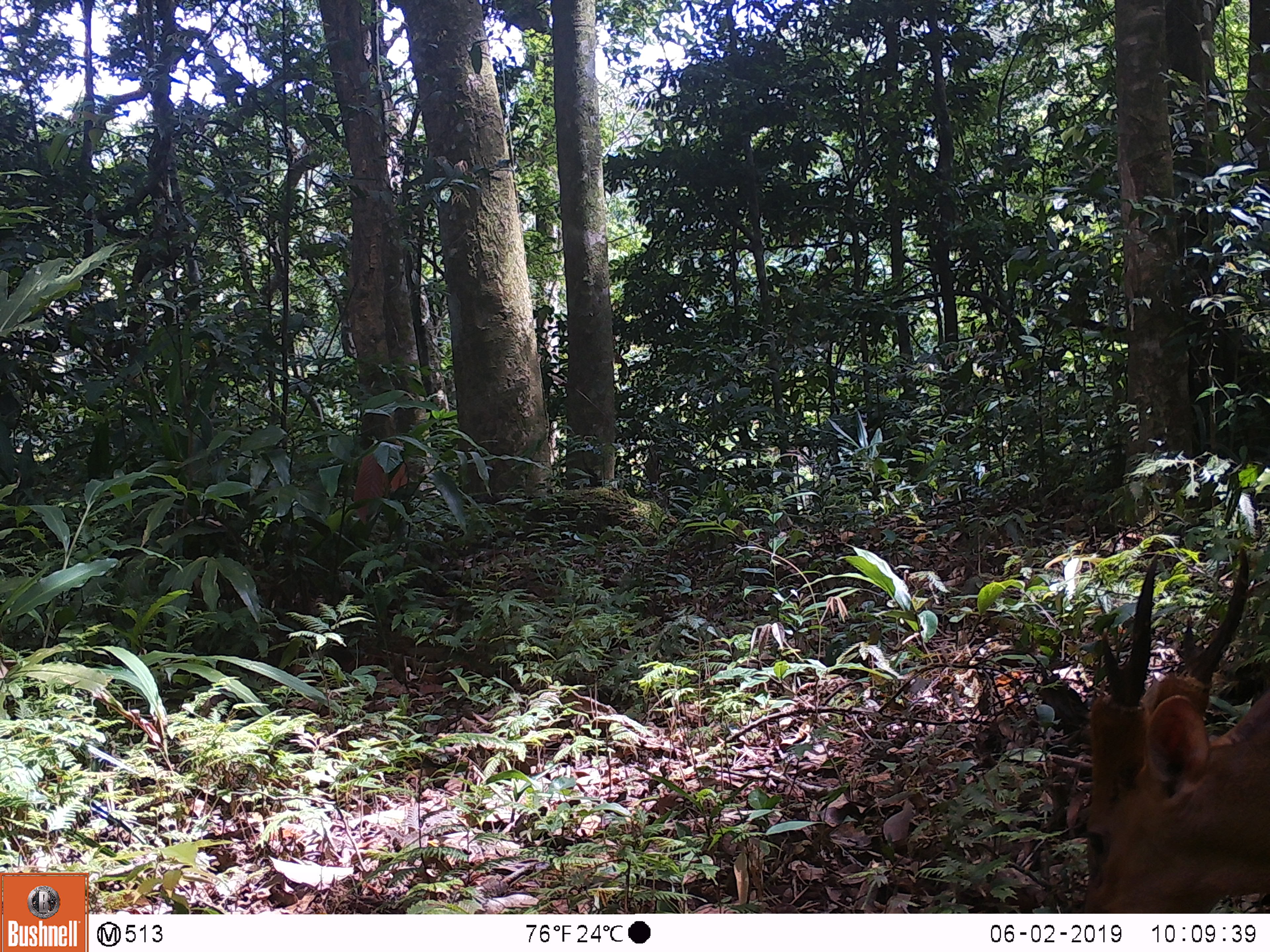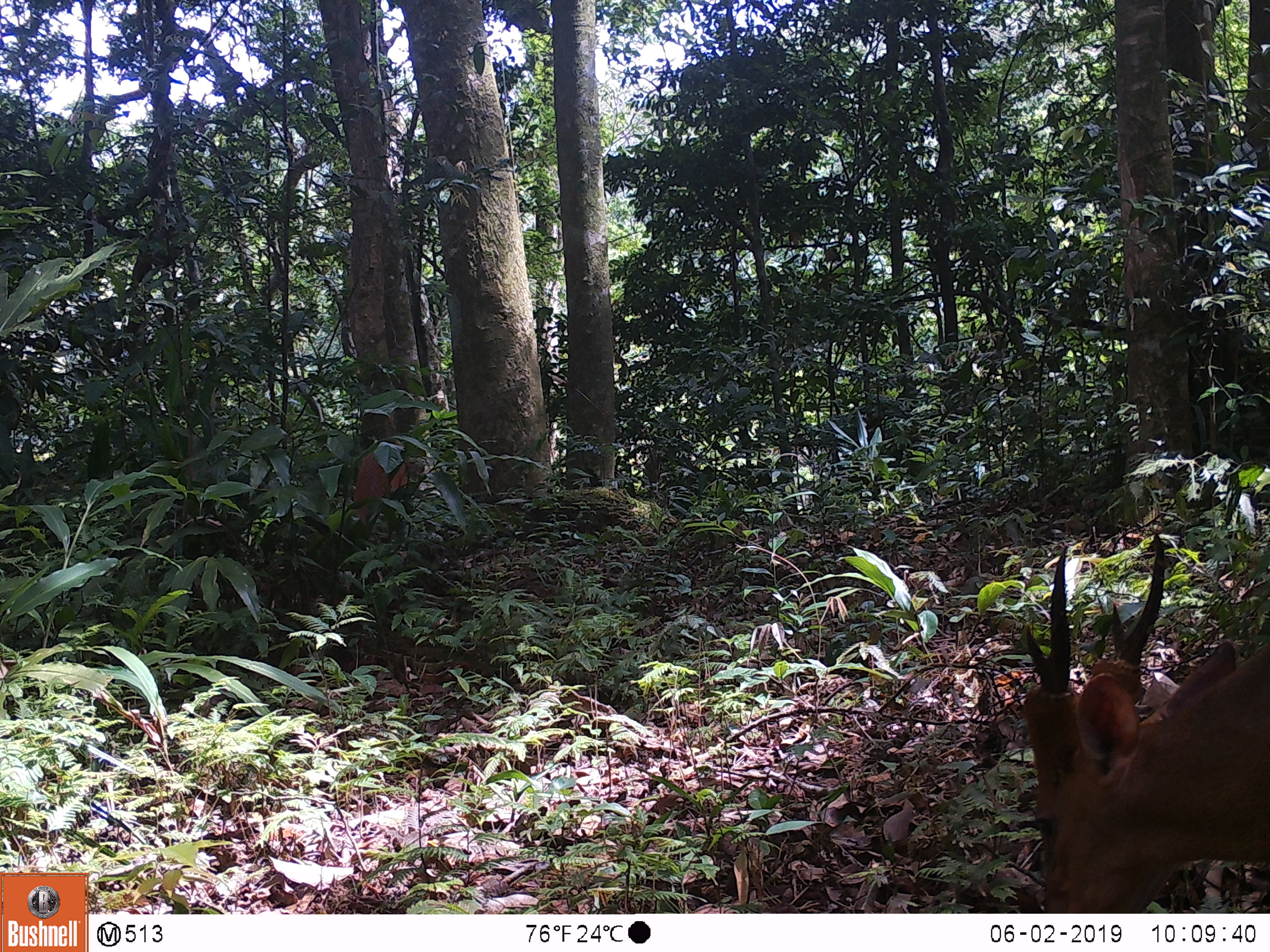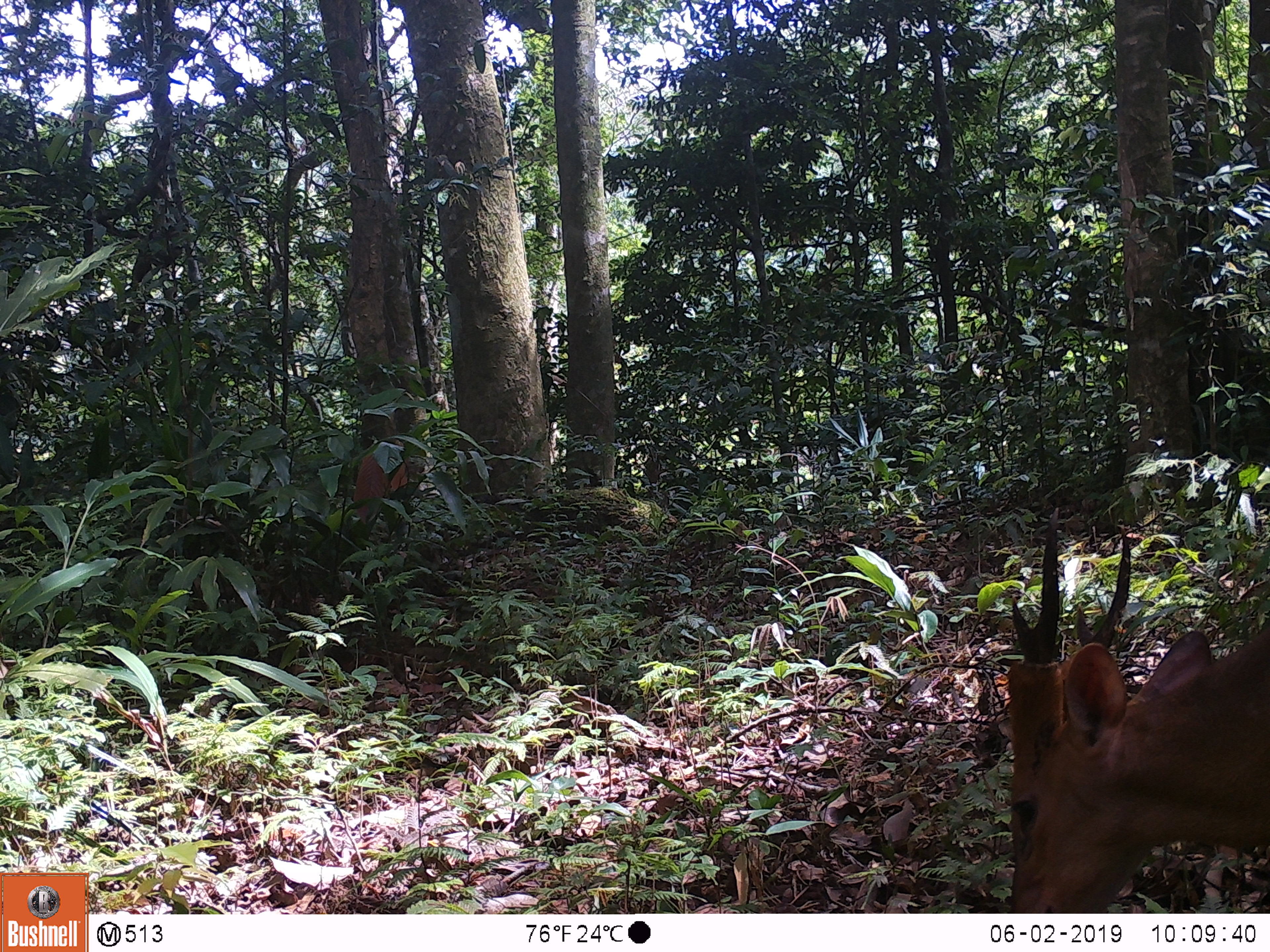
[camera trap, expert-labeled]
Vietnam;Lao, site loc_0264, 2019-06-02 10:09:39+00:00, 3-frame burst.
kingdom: Animalia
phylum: Chordata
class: Mammalia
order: Artiodactyla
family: Cervidae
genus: Muntiacus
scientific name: Muntiacus vuquangensis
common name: large-antlered muntjac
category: large antlered muntjac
Large antlered muntjac (large-antlered muntjac) (Muntiacus vuquangensis). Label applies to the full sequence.